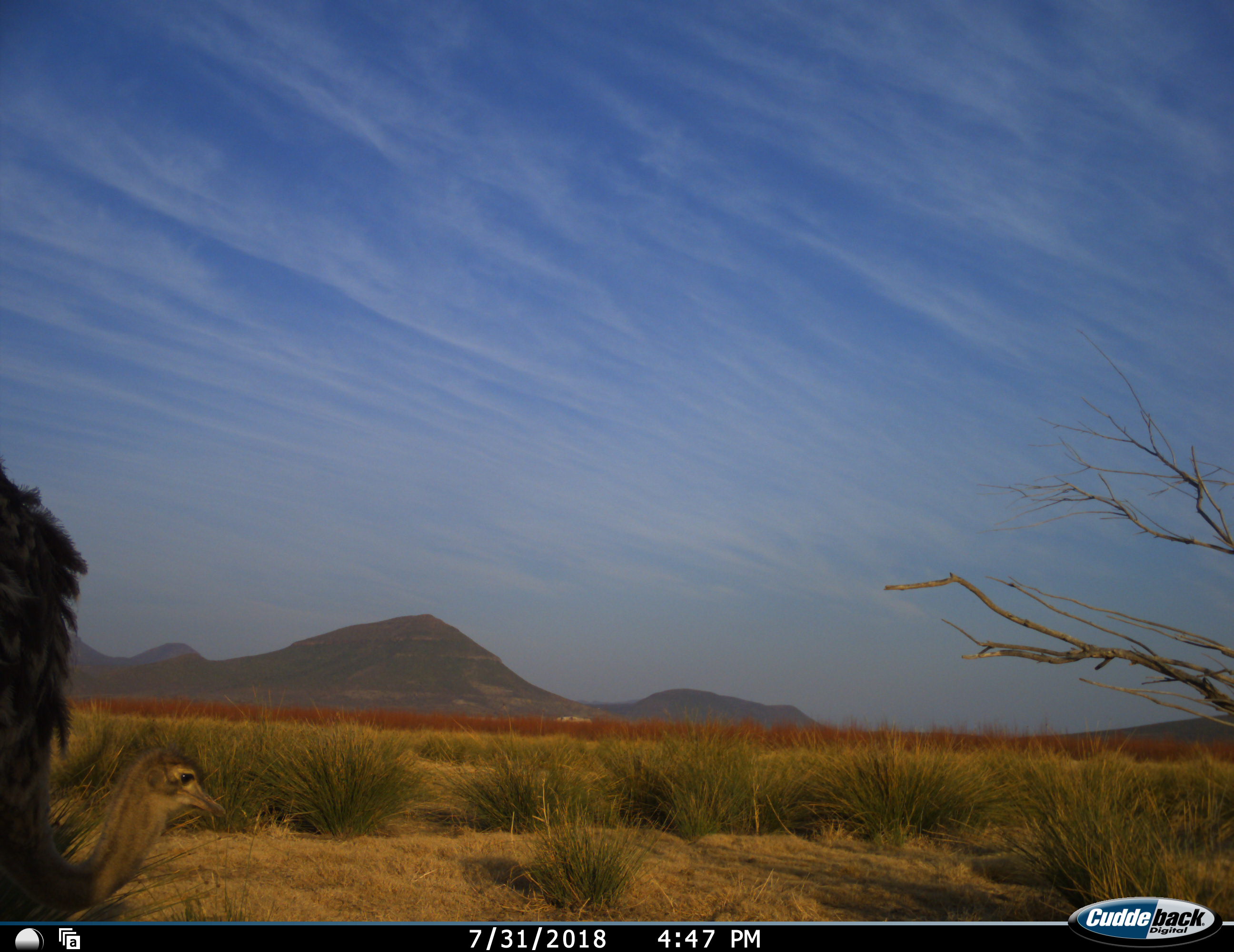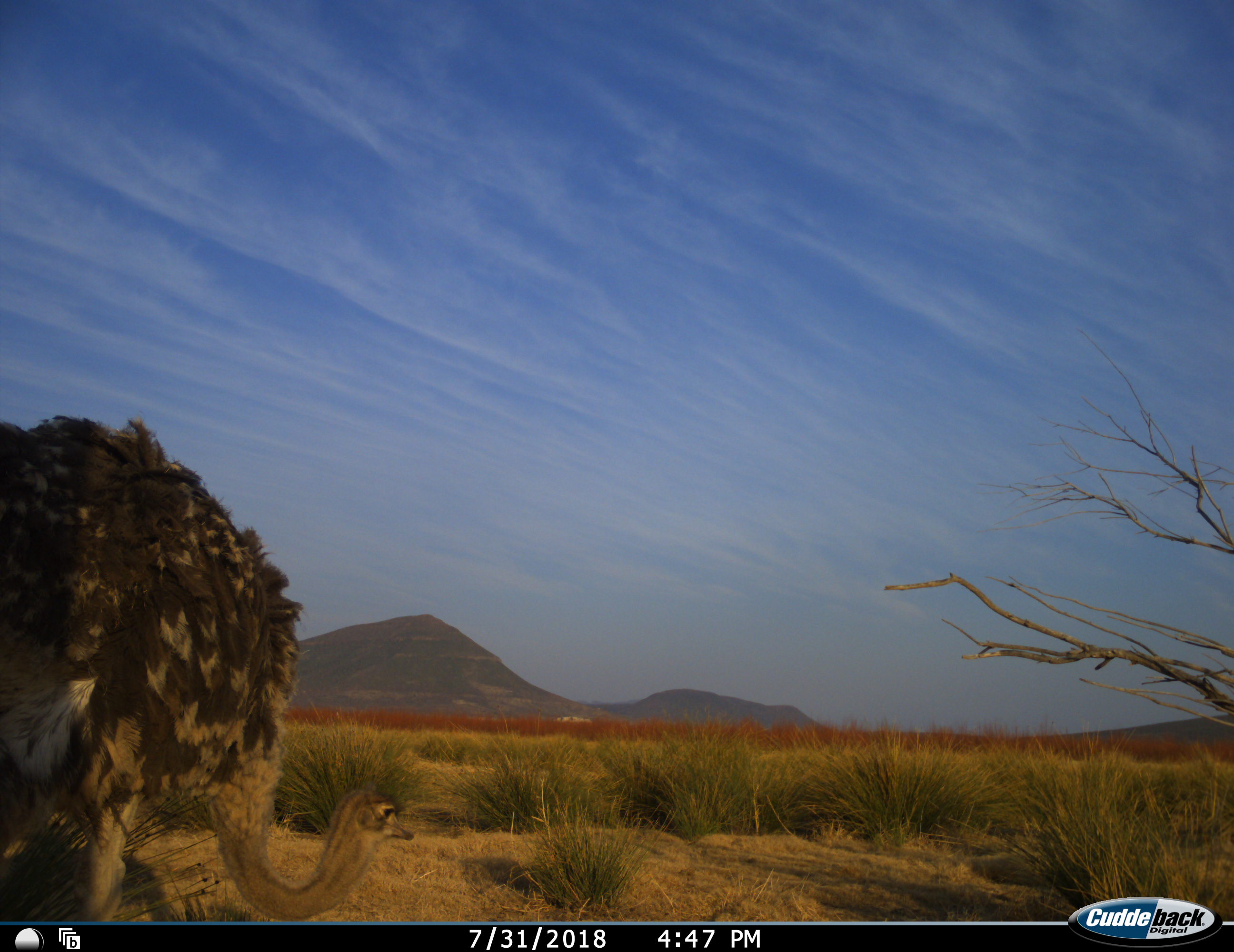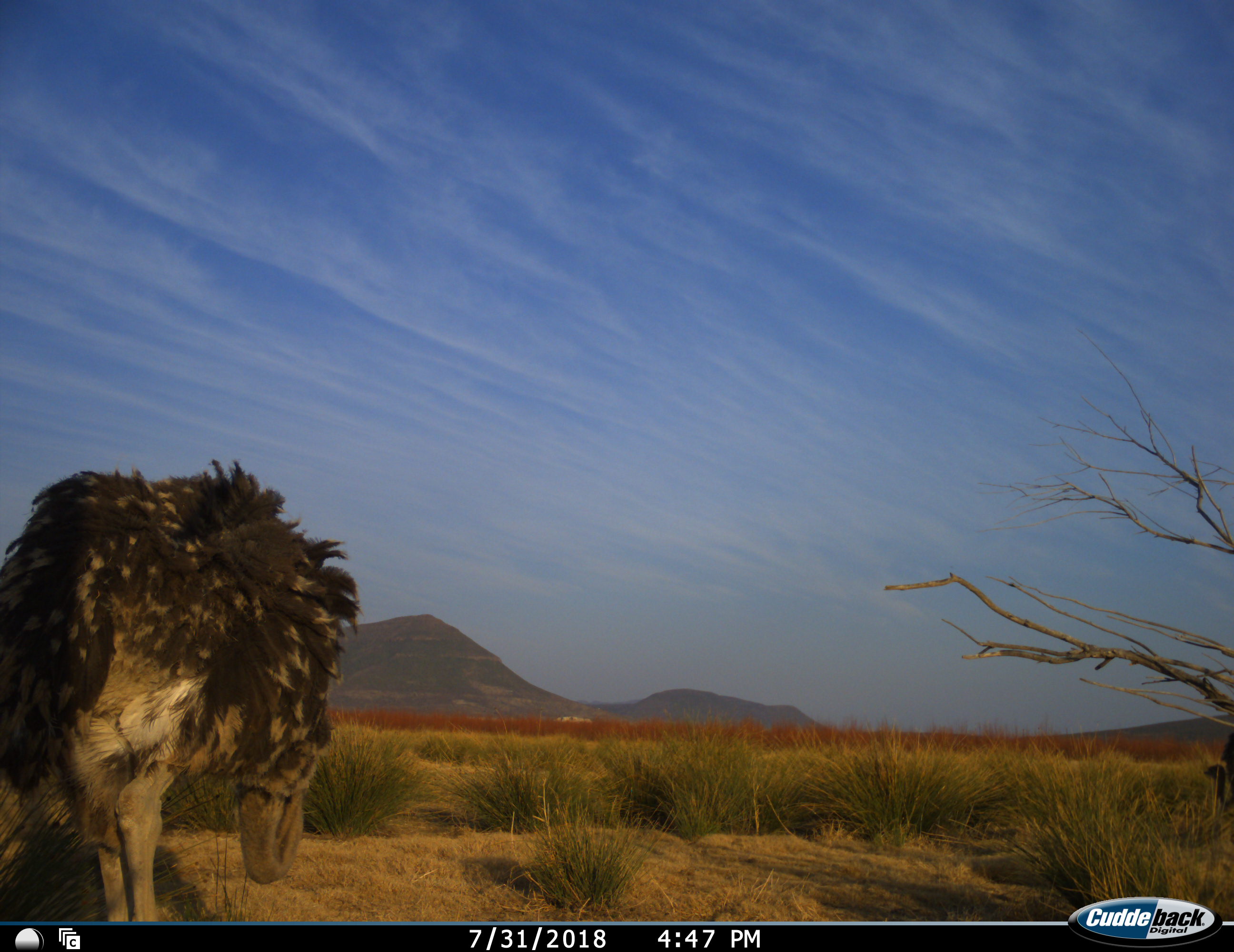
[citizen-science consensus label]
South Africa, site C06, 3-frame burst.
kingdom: Animalia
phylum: Chordata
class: Aves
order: Struthioniformes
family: Struthionidae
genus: Struthio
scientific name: Struthio camelus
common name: ostrich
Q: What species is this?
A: Ostrich (Struthio camelus).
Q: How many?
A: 1.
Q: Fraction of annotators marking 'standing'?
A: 30%.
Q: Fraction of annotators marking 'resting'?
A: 0%.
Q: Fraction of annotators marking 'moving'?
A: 80%.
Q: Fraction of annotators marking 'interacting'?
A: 0%.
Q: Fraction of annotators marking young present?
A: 0%.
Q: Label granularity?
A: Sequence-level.